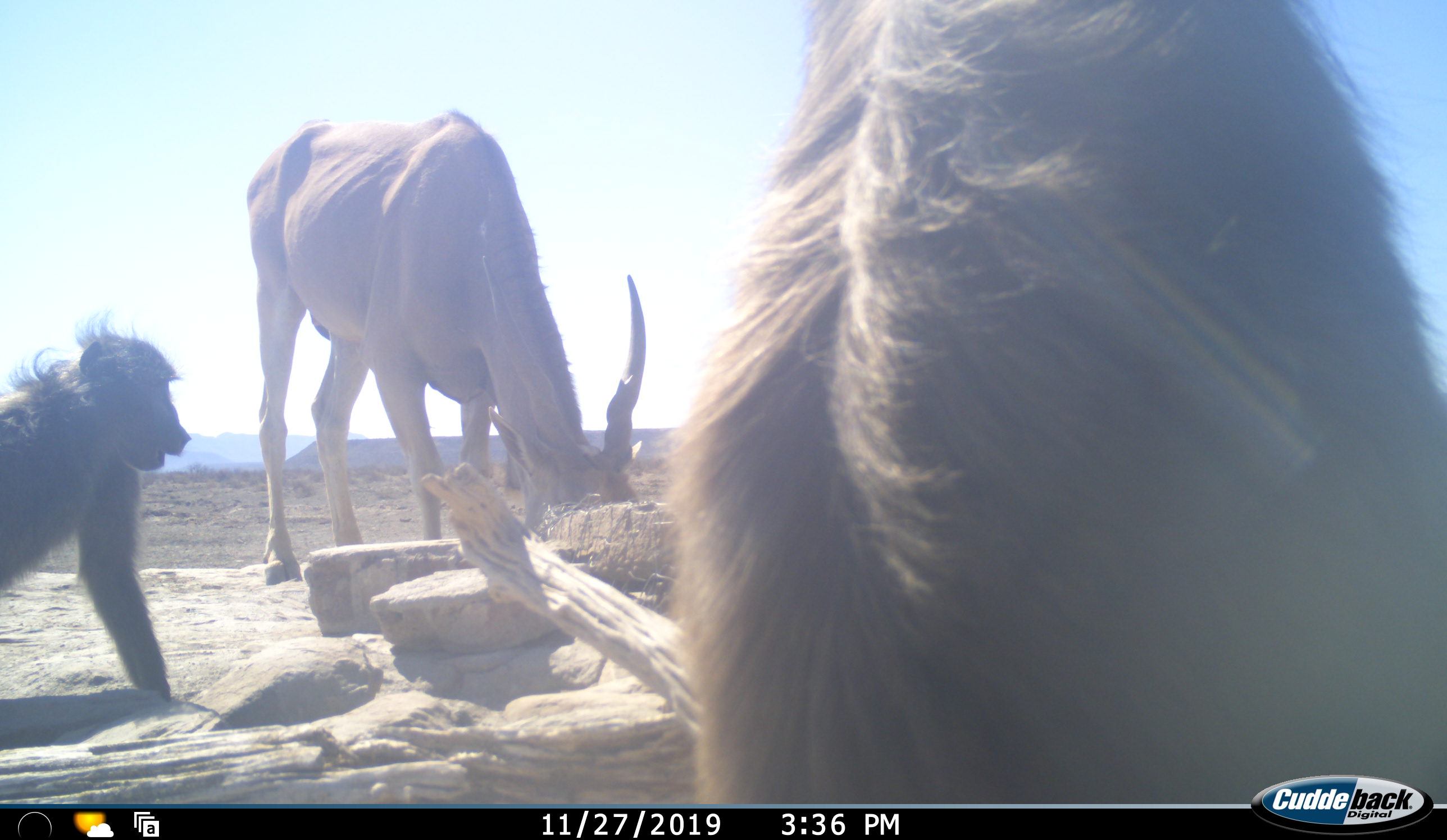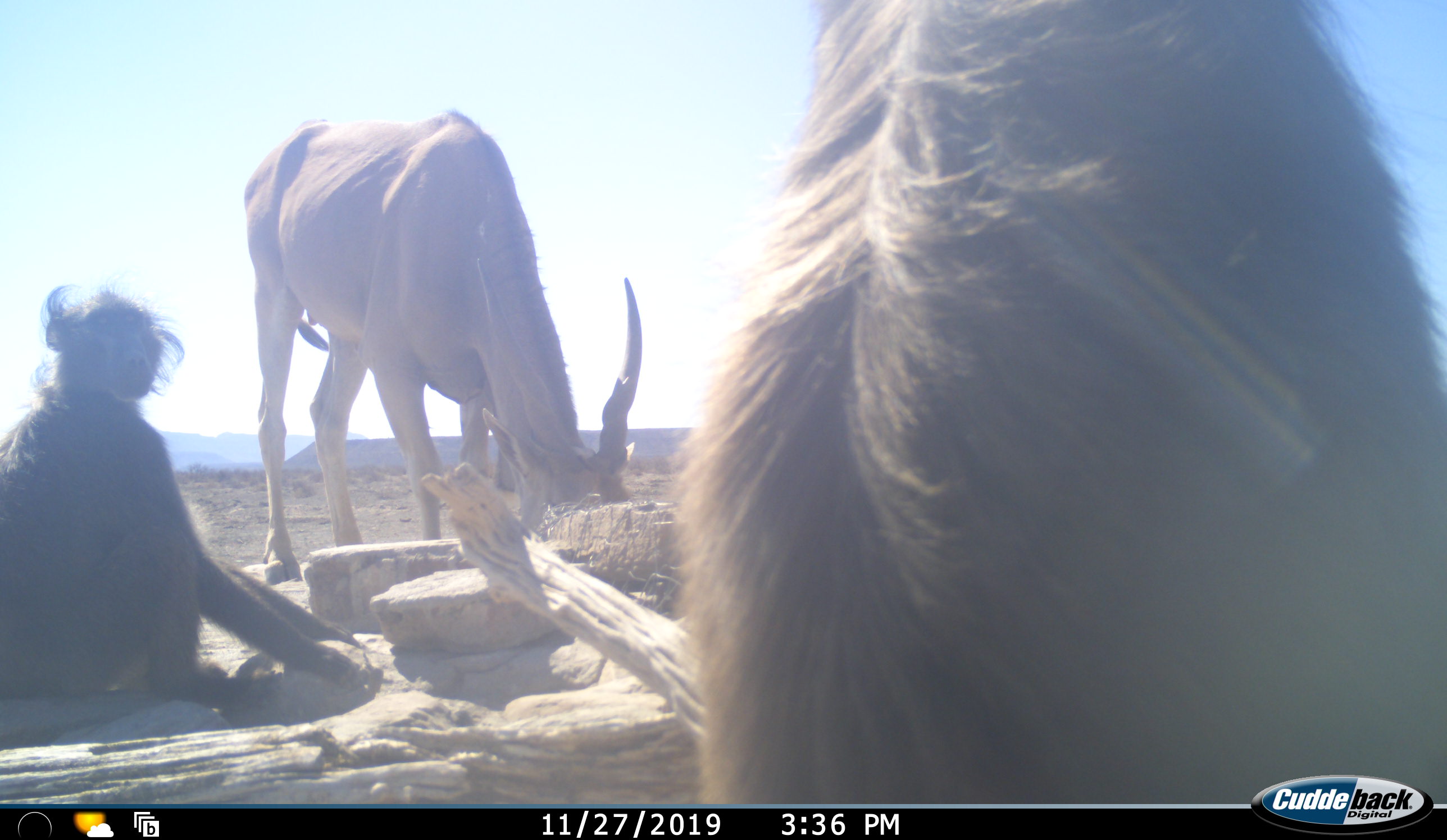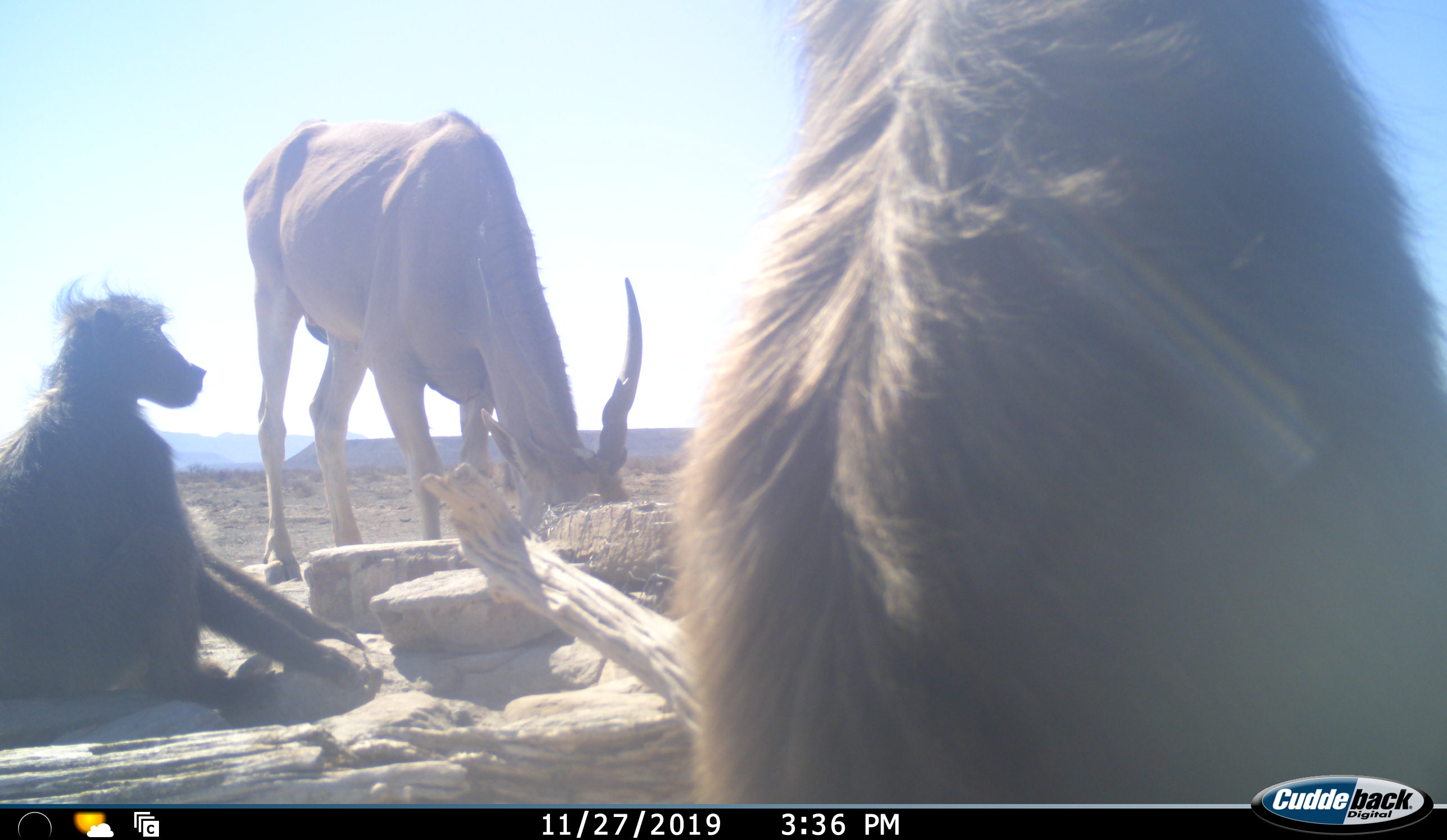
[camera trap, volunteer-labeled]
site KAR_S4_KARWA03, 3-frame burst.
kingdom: Animalia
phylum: Chordata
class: Mammalia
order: Primates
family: Cercopithecidae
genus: Papio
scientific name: Papio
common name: baboon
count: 2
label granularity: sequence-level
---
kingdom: Animalia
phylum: Chordata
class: Mammalia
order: Artiodactyla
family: Bovidae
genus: Tragelaphus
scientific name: Tragelaphus oryx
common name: eland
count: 1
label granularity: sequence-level